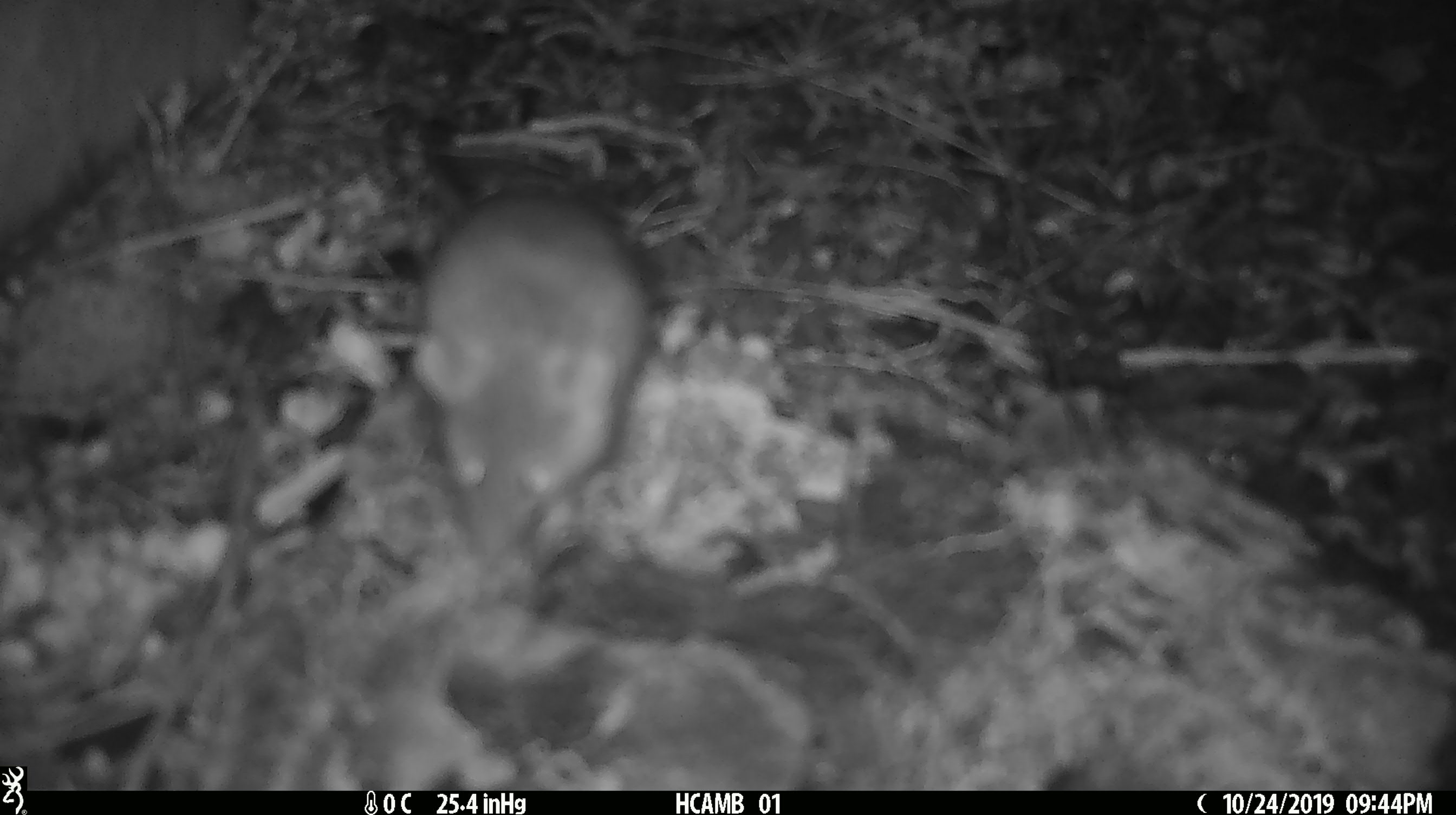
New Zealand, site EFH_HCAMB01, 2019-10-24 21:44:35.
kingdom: Animalia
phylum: Chordata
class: Mammalia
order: Rodentia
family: Muridae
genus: Mus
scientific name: Mus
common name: mouse